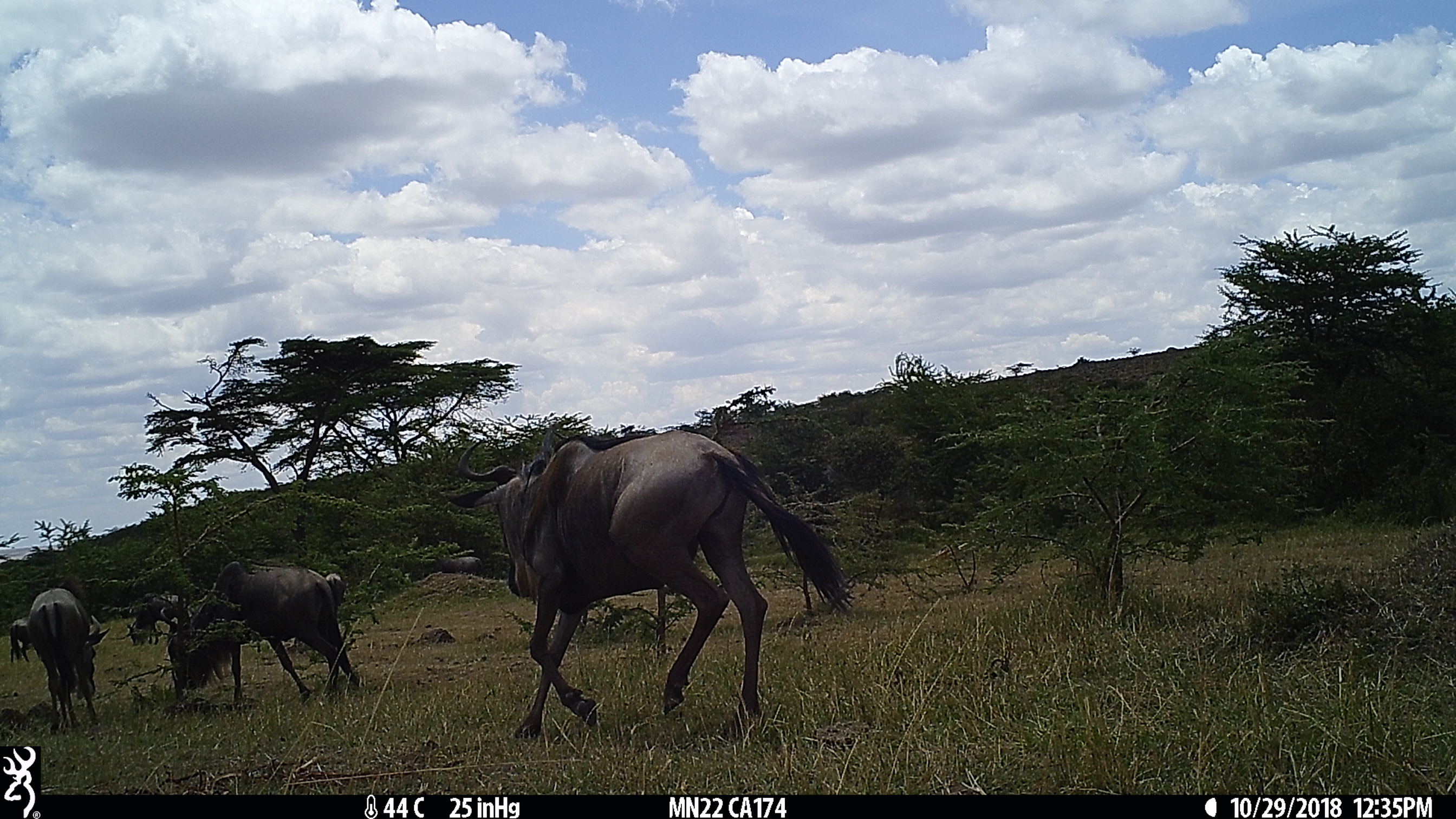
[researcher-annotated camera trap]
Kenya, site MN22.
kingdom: Animalia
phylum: Chordata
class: Mammalia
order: Artiodactyla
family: Bovidae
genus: Connochaetes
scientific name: Connochaetes taurinus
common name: blue wildebeest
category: wildebeest